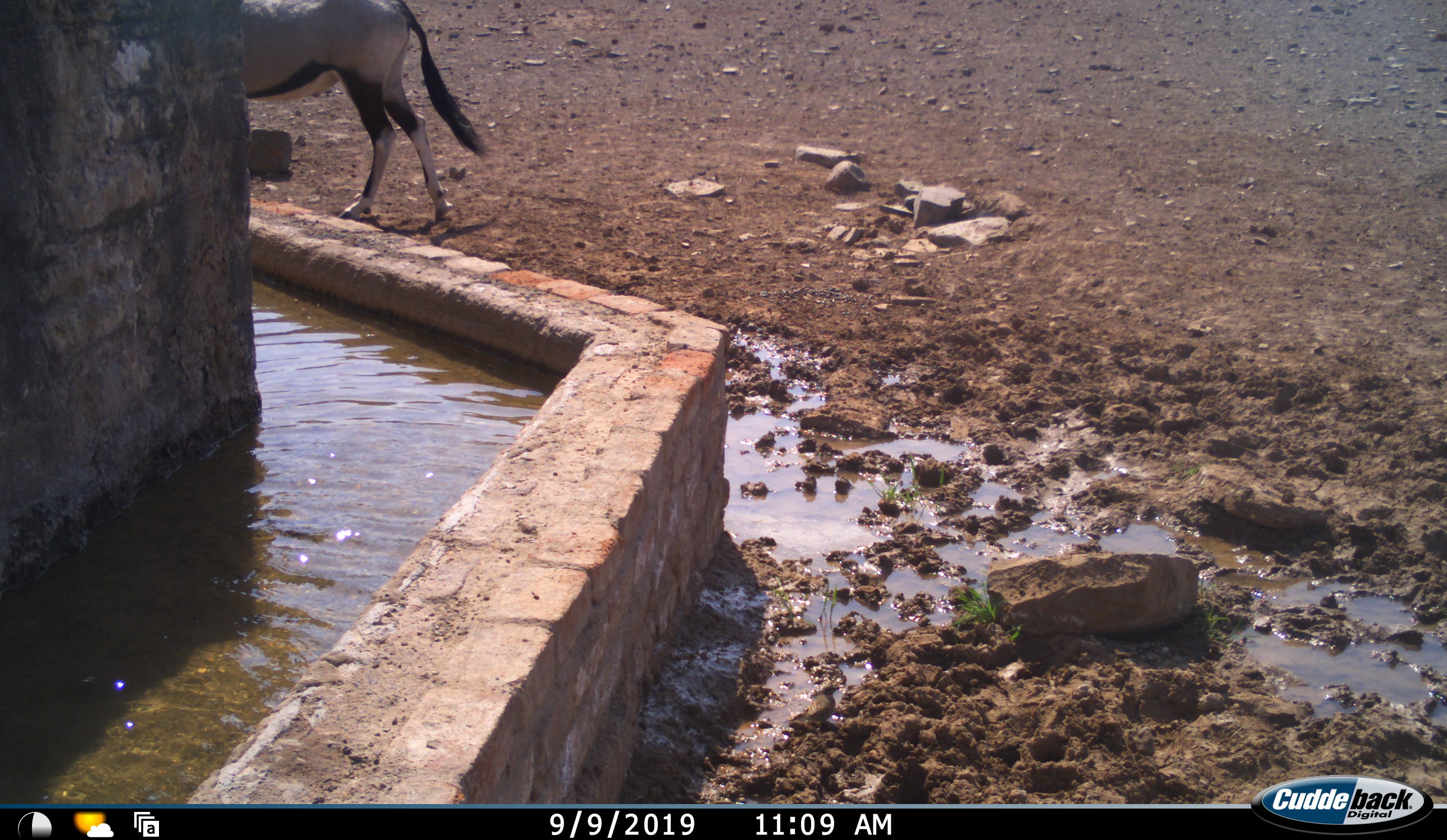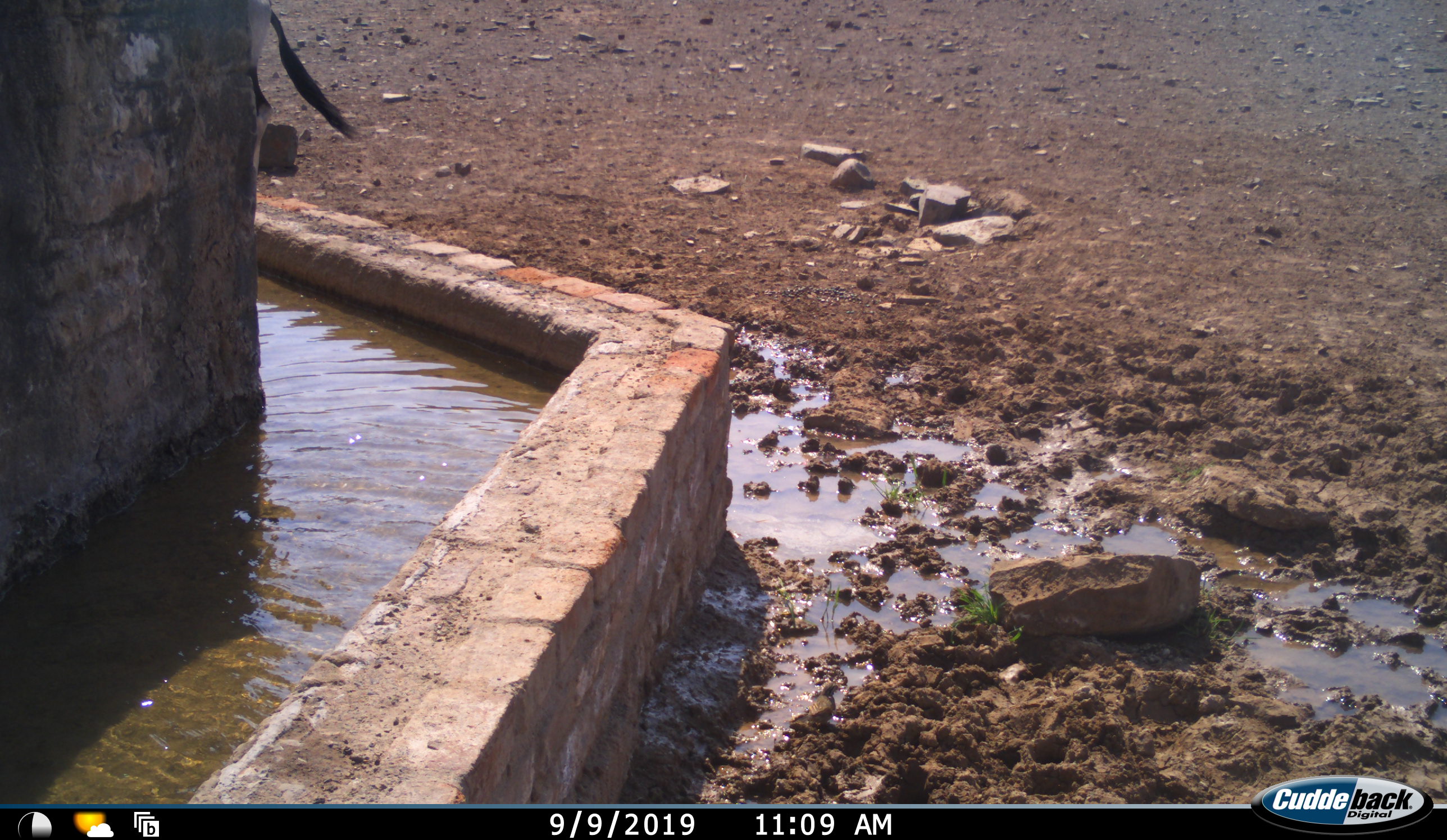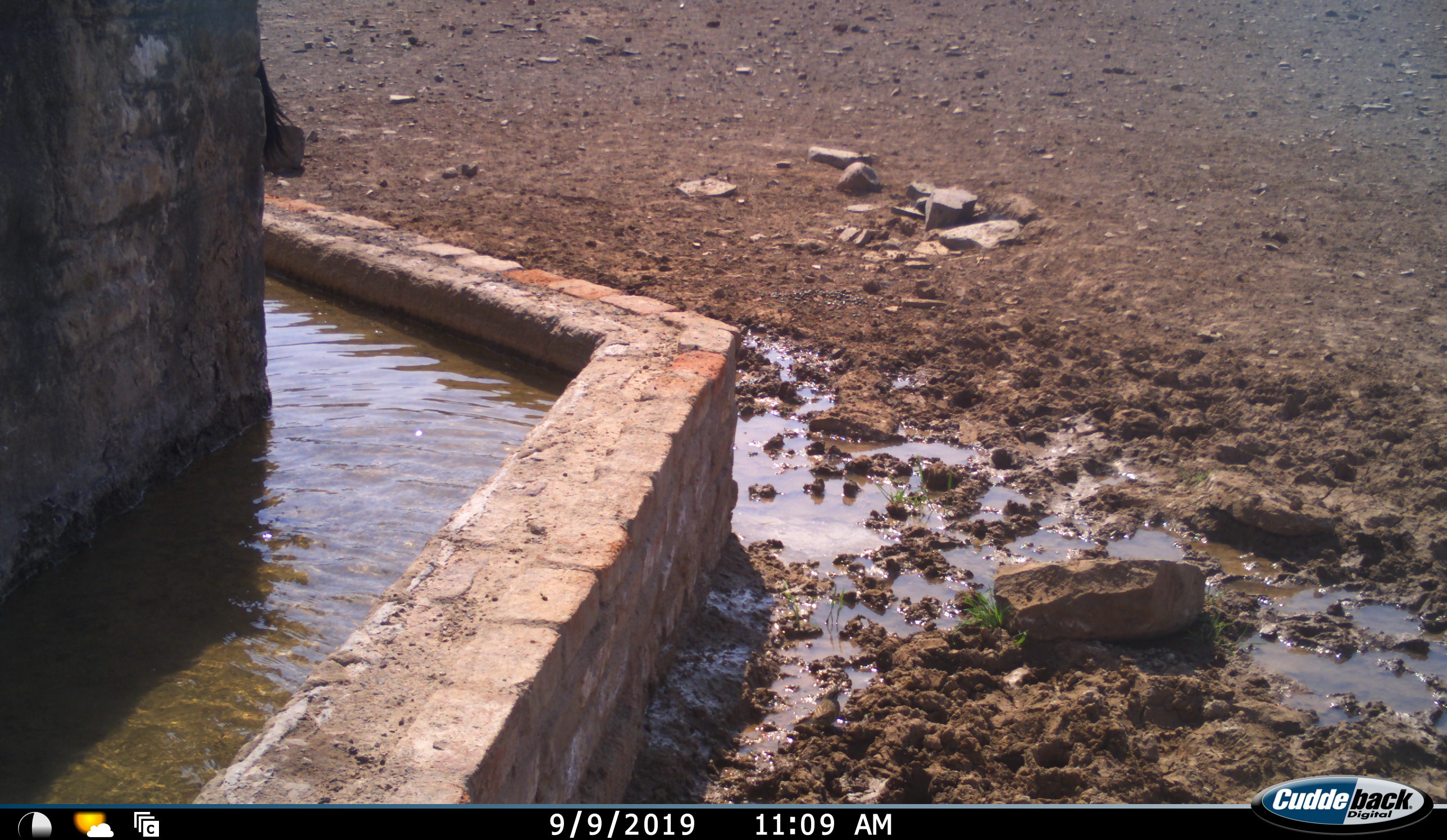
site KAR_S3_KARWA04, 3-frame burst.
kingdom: Animalia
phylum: Chordata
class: Mammalia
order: Artiodactyla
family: Bovidae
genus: Oryx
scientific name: Oryx gazella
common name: gemsbok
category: oryx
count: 1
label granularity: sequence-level